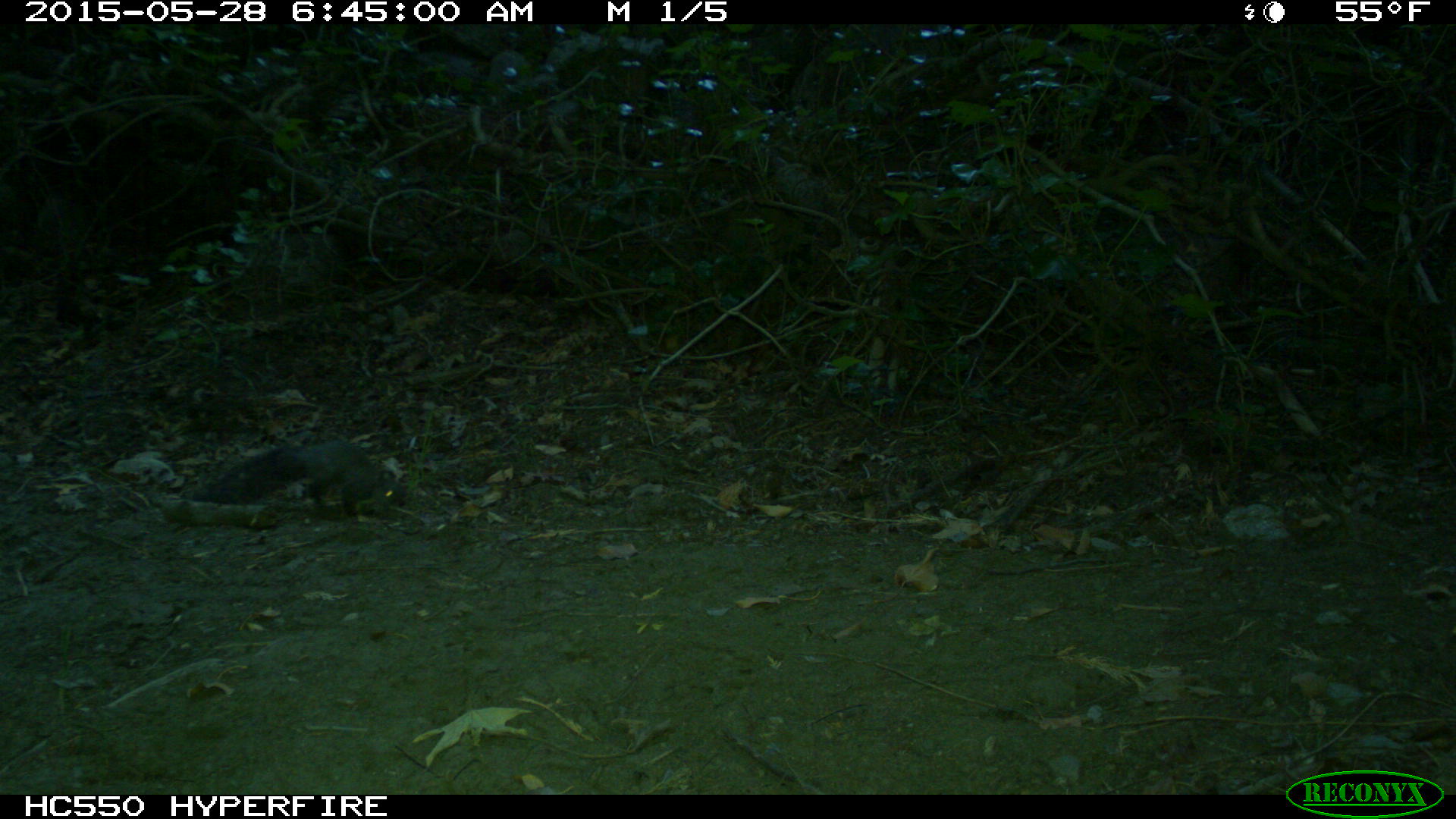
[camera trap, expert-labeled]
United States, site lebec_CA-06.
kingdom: Animalia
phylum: Chordata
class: Mammalia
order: Rodentia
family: Sciuridae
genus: Sciurus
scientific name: Sciurus carolinensis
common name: eastern gray squirrel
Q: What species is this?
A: Sciurus carolinensis (eastern gray squirrel).